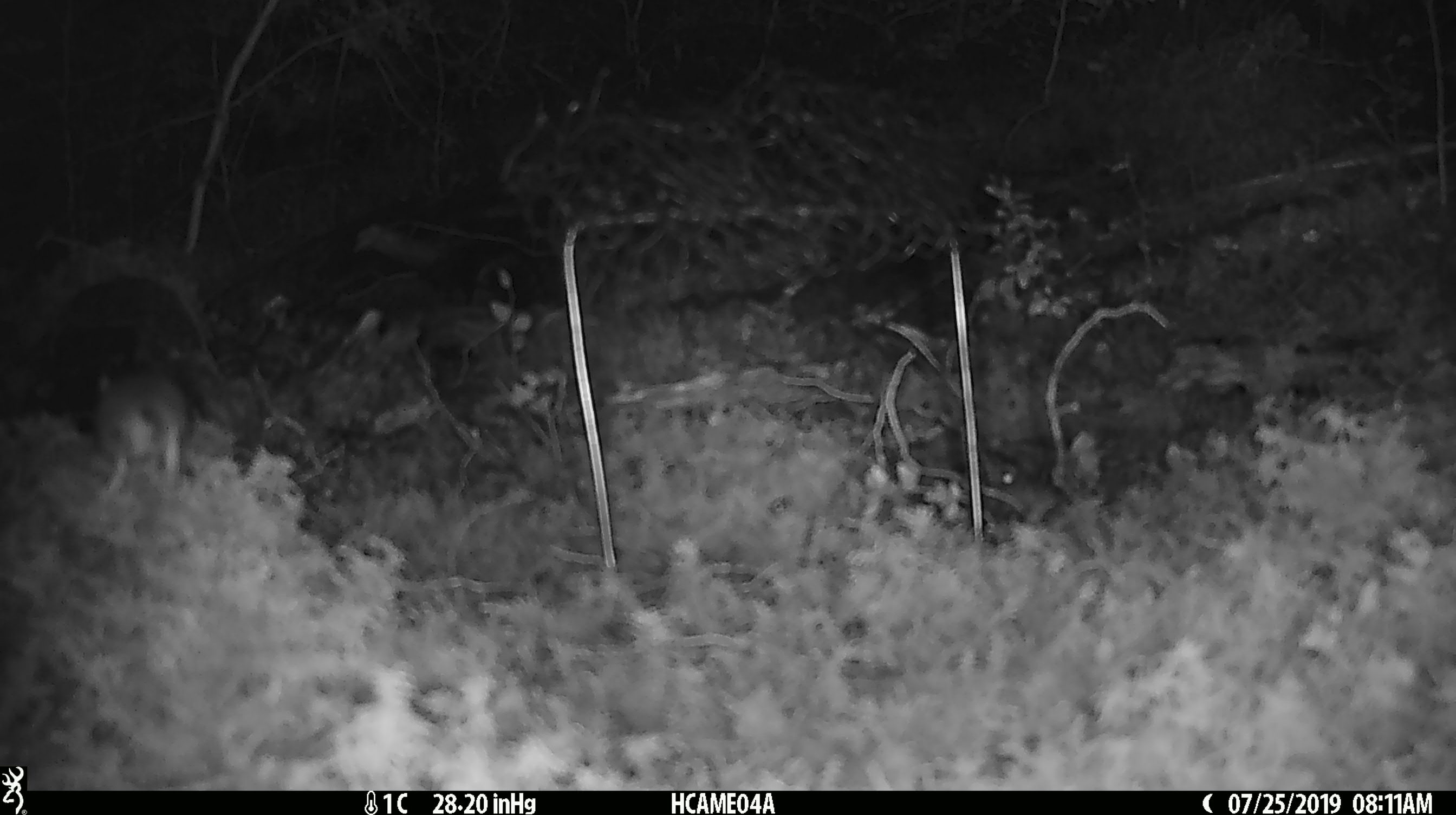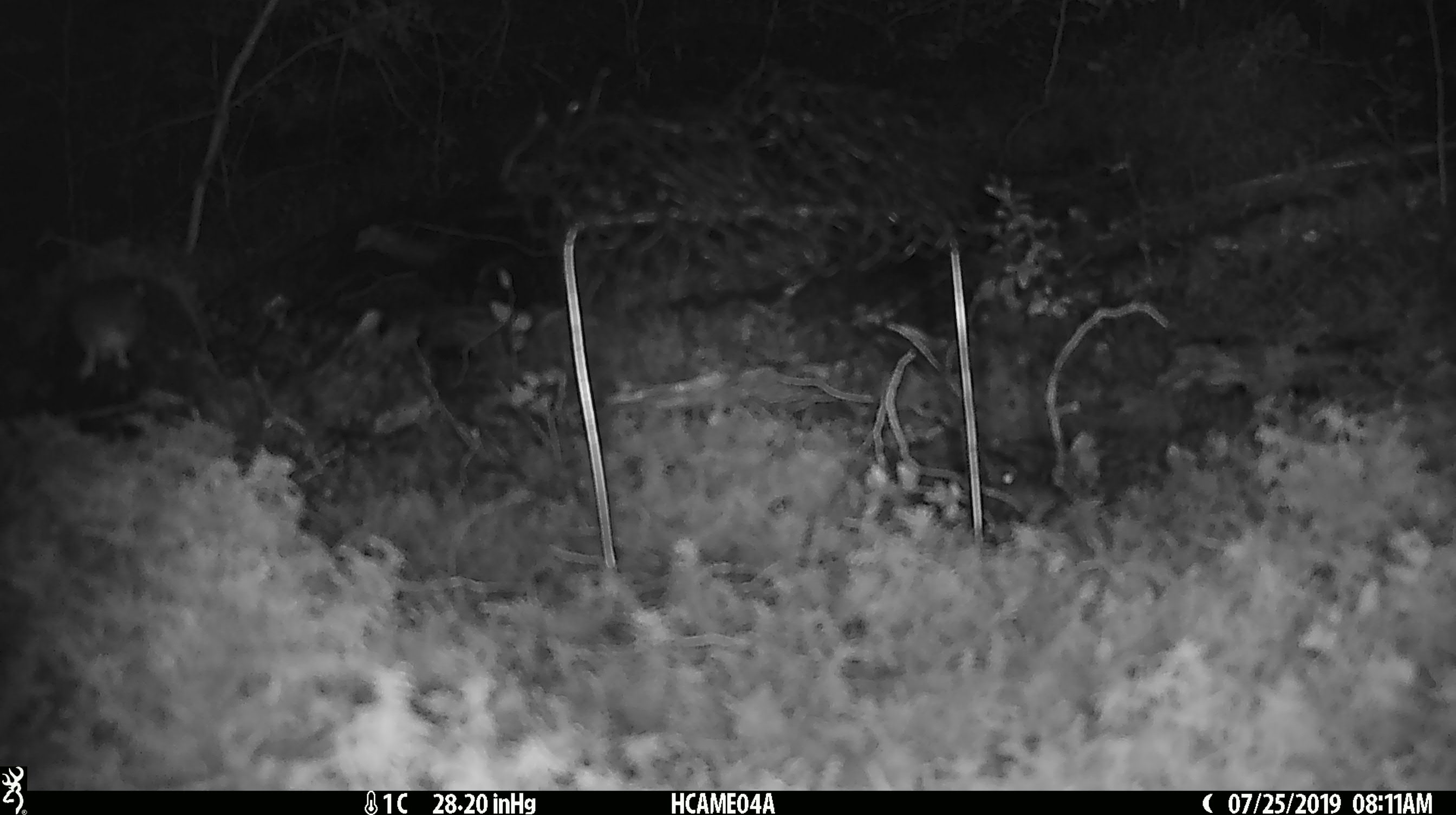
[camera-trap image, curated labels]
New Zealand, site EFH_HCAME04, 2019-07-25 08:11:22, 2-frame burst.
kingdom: Animalia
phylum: Chordata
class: Mammalia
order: Rodentia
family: Muridae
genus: Mus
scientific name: Mus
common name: mouse